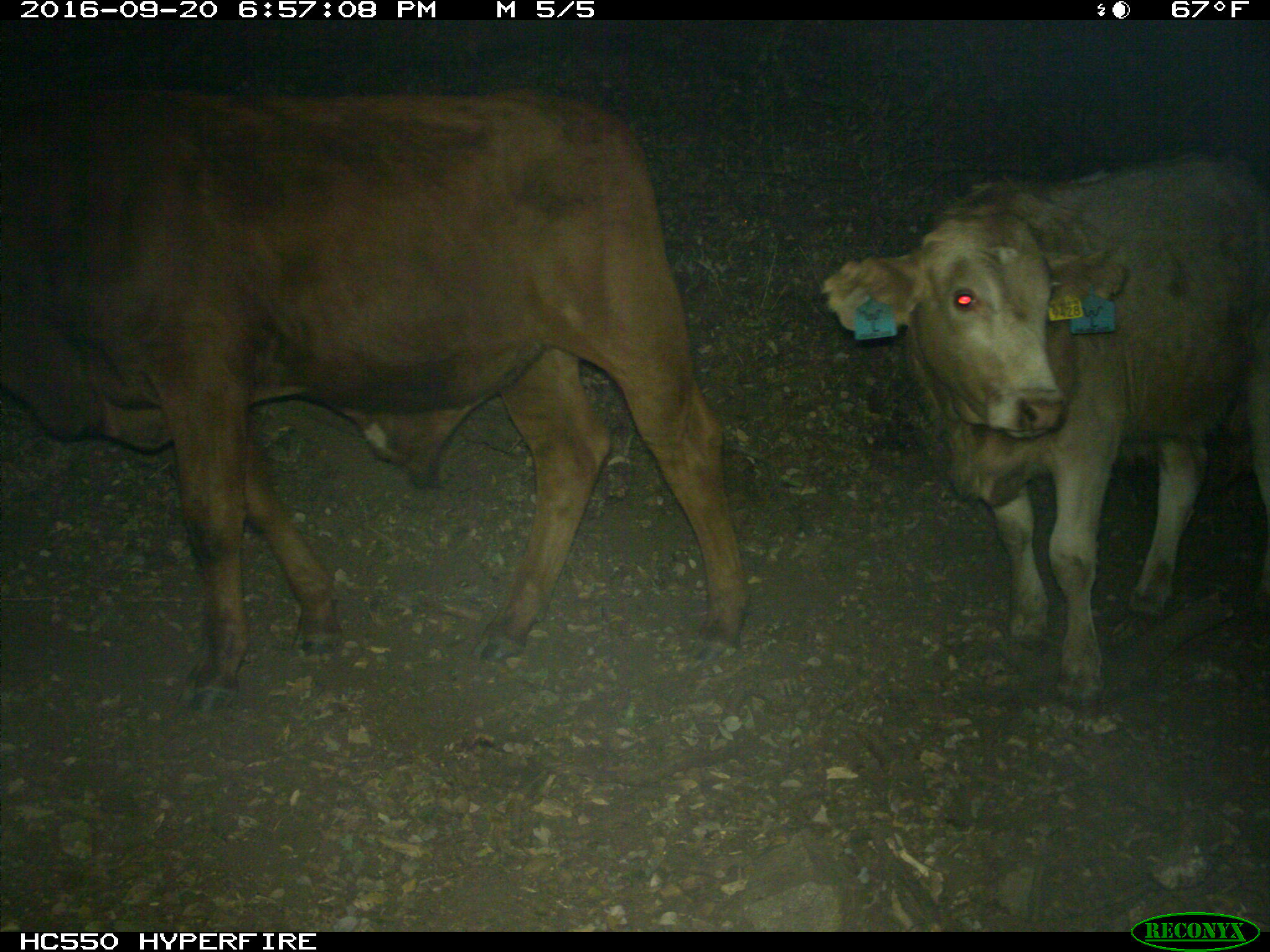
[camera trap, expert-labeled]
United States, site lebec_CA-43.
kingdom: Animalia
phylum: Chordata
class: Mammalia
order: Artiodactyla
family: Bovidae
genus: Bos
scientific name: Bos taurus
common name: domestic cow